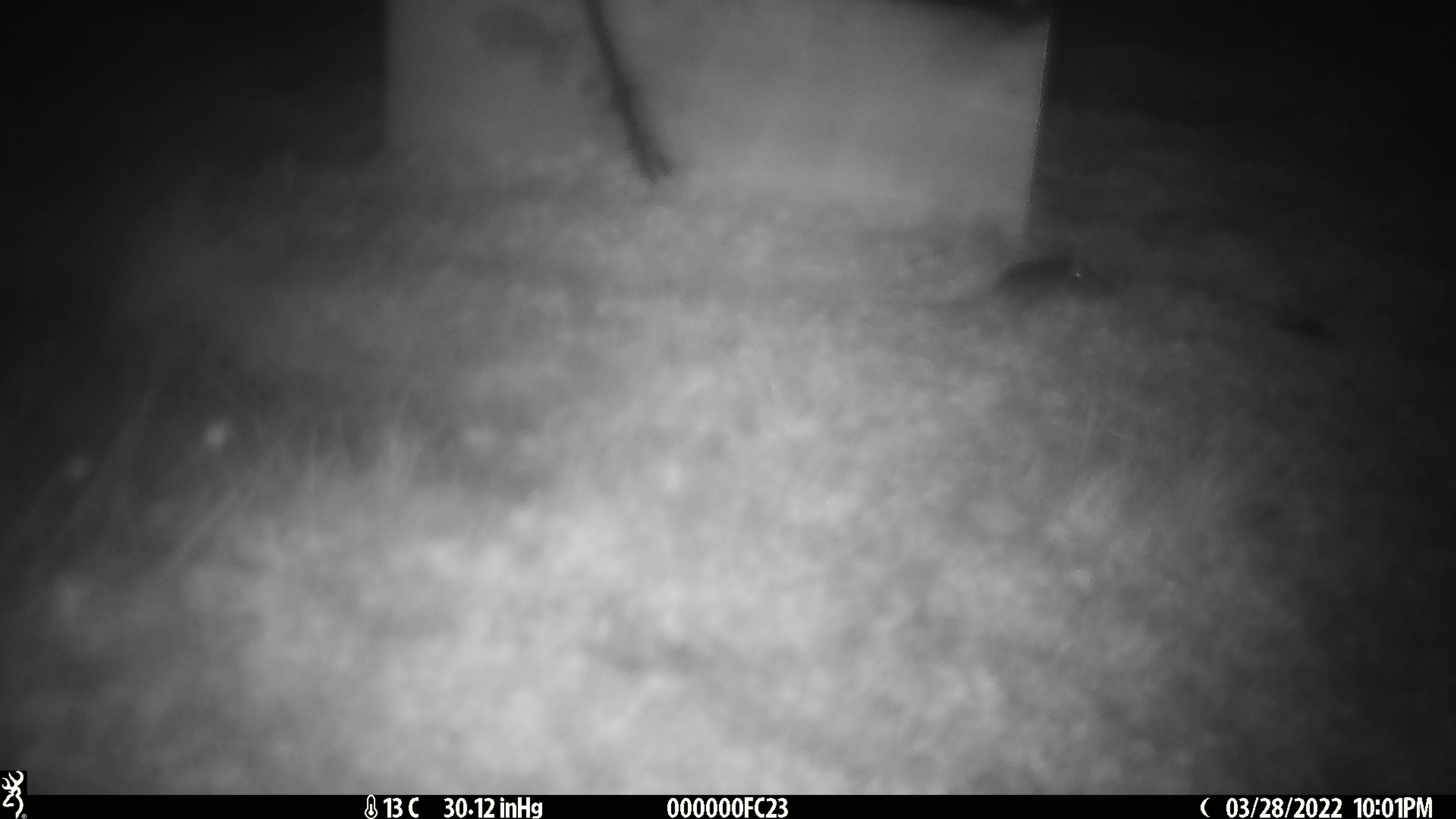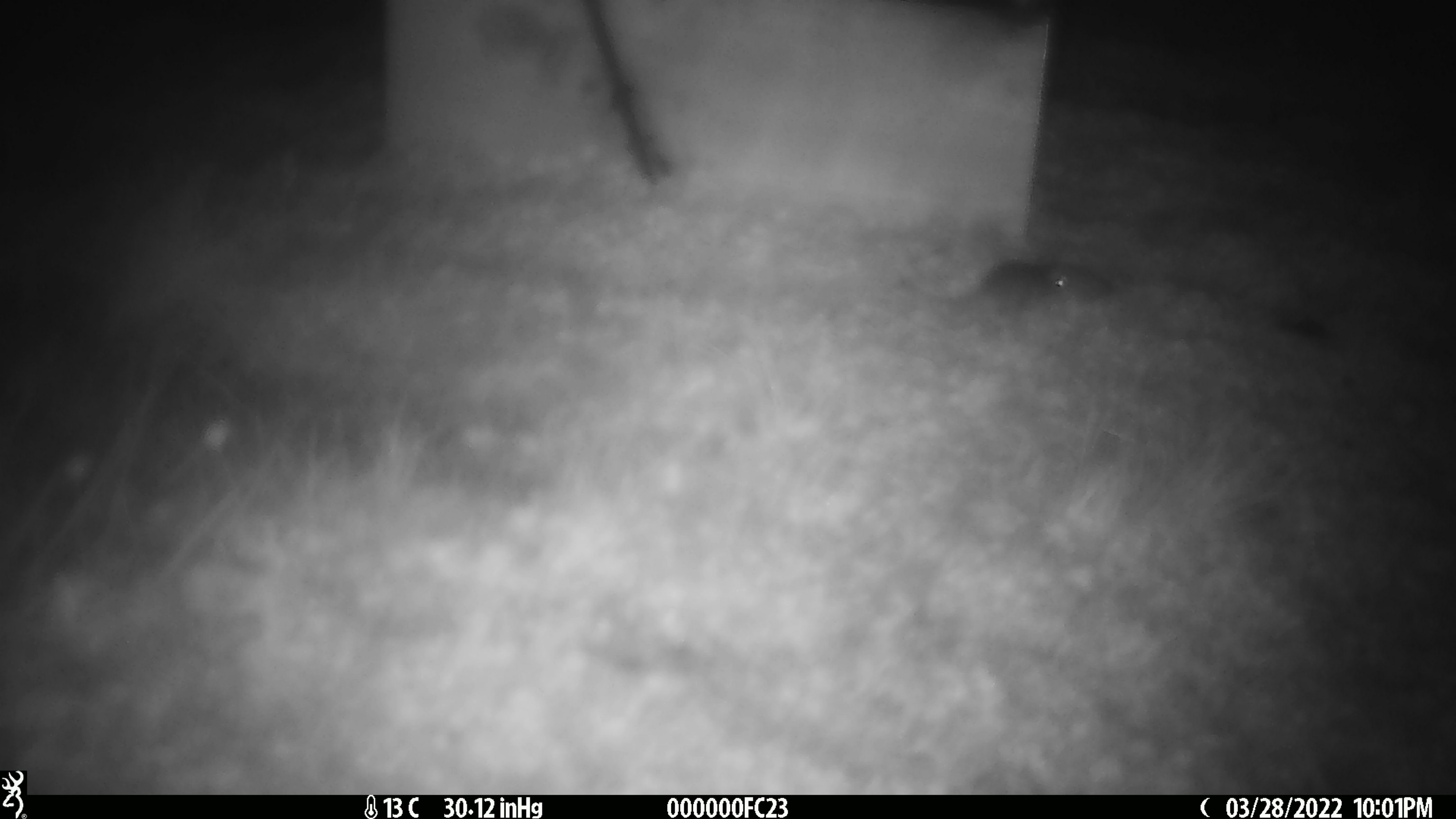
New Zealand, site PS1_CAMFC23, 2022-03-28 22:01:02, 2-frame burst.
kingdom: Animalia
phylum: Chordata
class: Mammalia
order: Rodentia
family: Muridae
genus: Mus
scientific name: Mus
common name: mouse